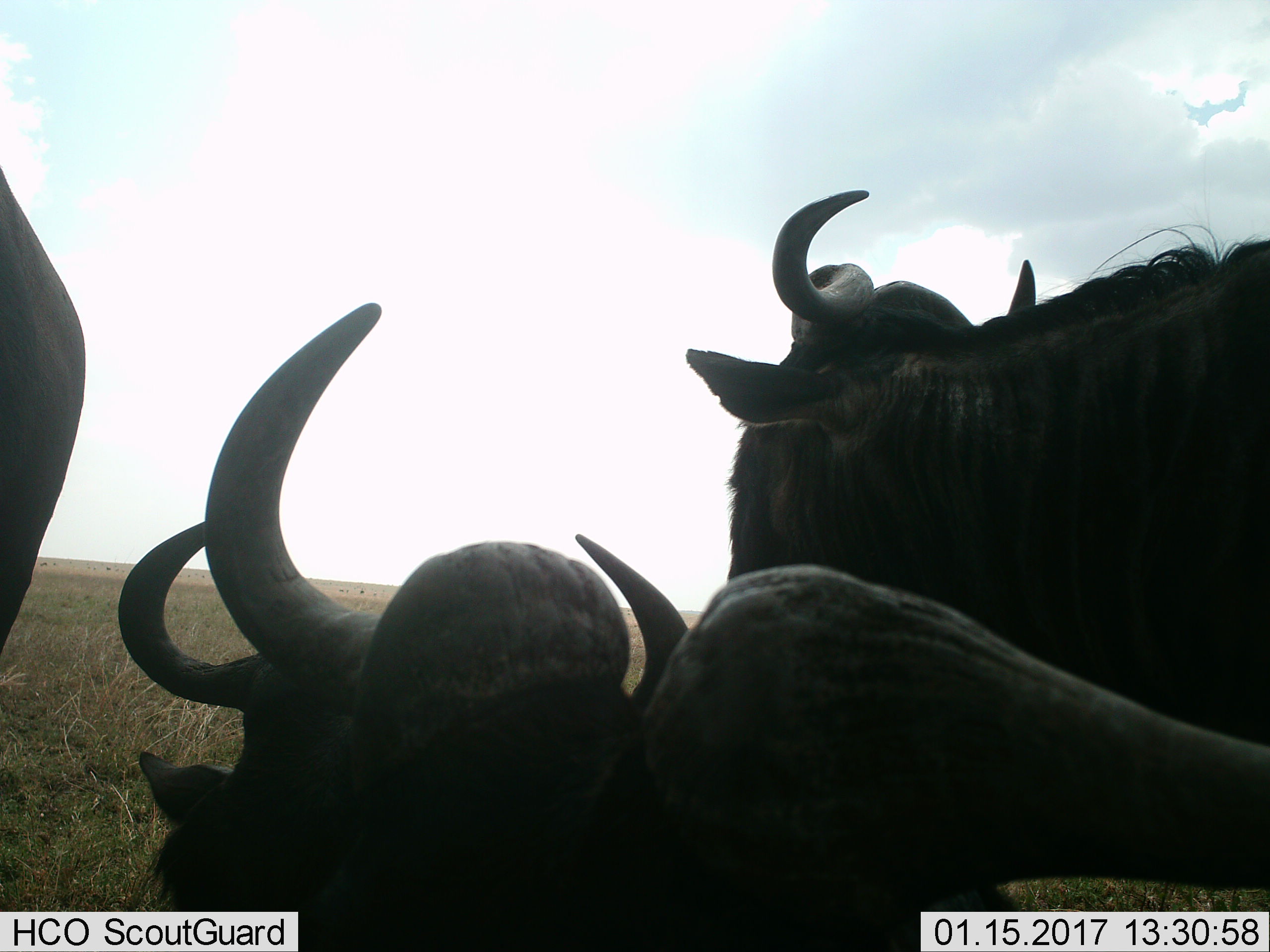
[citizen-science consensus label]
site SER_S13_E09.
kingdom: Animalia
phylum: Chordata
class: Mammalia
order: Artiodactyla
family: Bovidae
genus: Connochaetes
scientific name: Connochaetes taurinus taurinus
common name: blue wildebeest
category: wildebeestblue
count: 5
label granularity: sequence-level